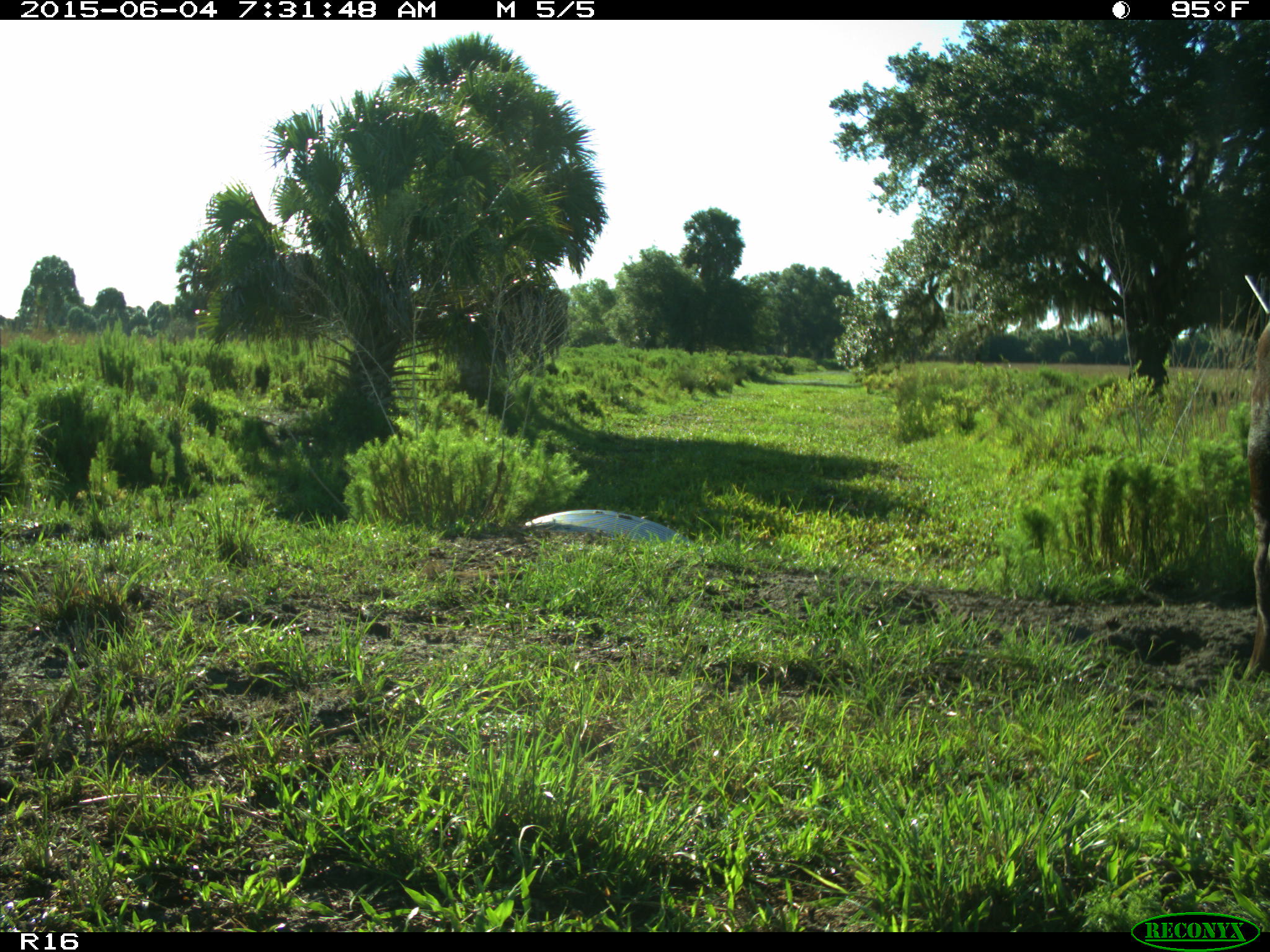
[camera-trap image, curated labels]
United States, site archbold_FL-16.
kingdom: Animalia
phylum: Chordata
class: Mammalia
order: Artiodactyla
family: Bovidae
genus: Bos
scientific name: Bos taurus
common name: domestic cow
Bos taurus (domestic cow).